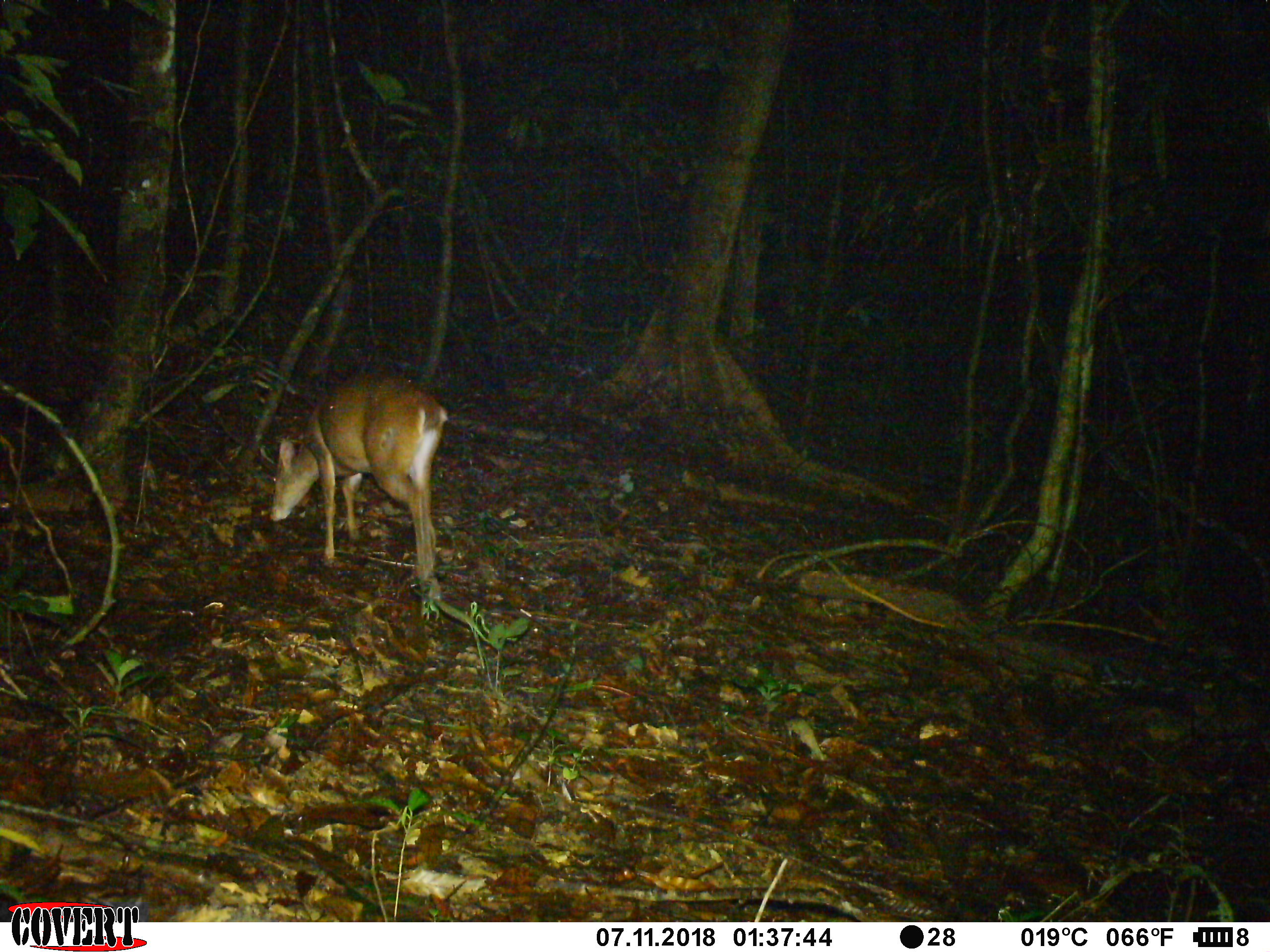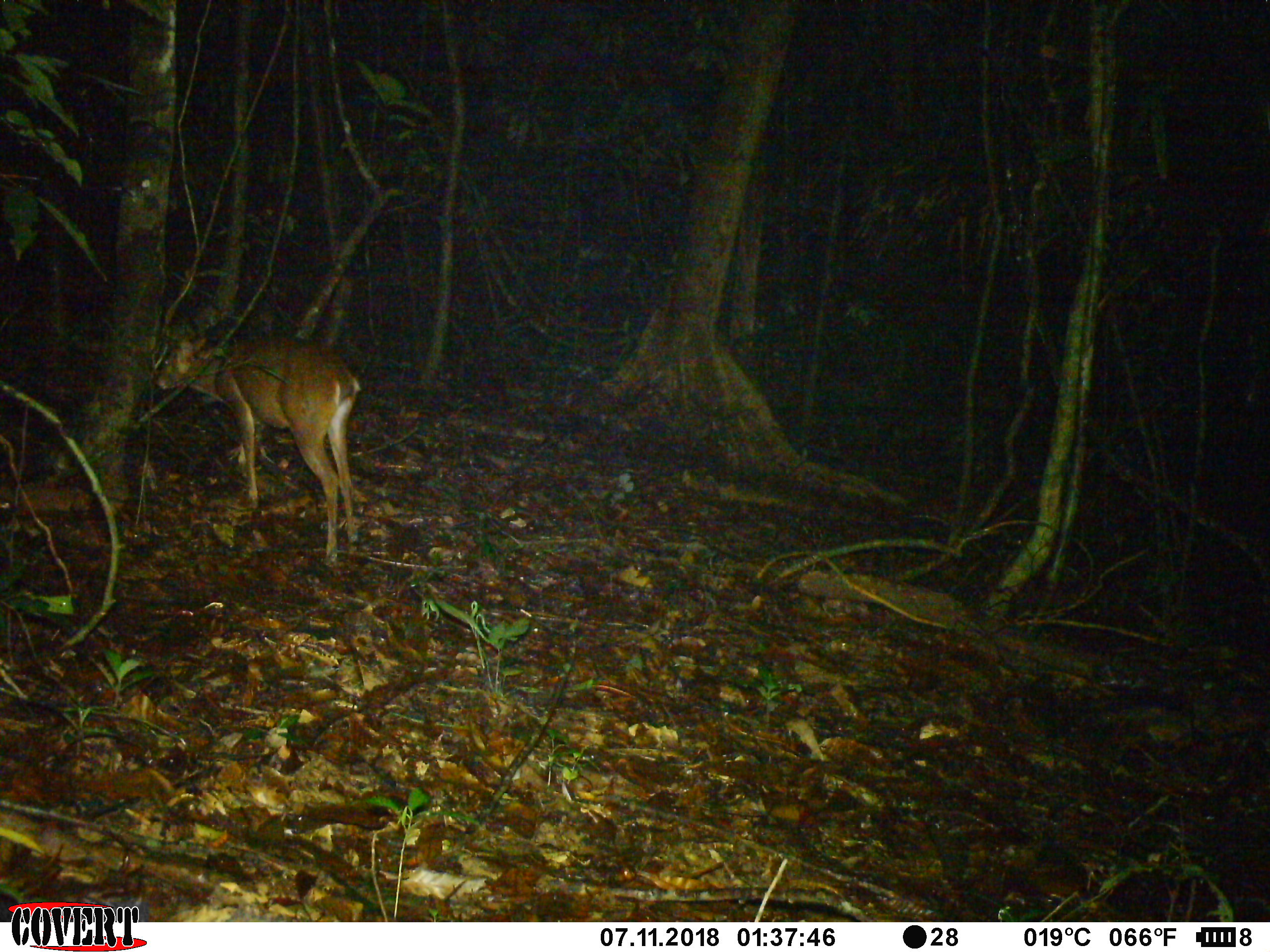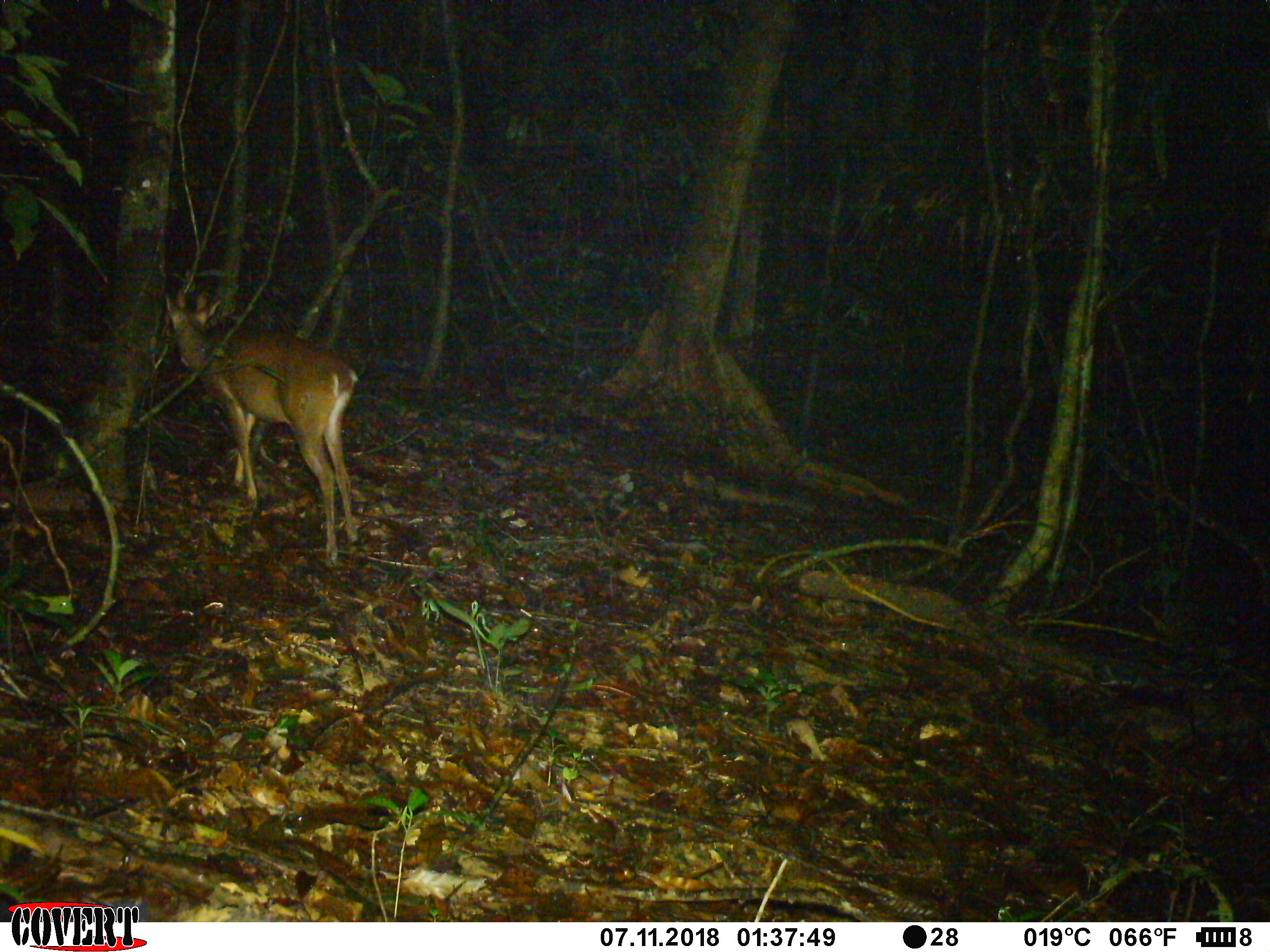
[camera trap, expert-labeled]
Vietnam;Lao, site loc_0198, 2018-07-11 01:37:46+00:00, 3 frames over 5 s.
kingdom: Animalia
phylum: Chordata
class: Mammalia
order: Artiodactyla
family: Cervidae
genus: Muntiacus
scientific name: Muntiacus vuquangensis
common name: large-antlered muntjac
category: large antlered muntjac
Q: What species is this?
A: Large antlered muntjac (large-antlered muntjac) (Muntiacus vuquangensis).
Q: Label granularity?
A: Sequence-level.